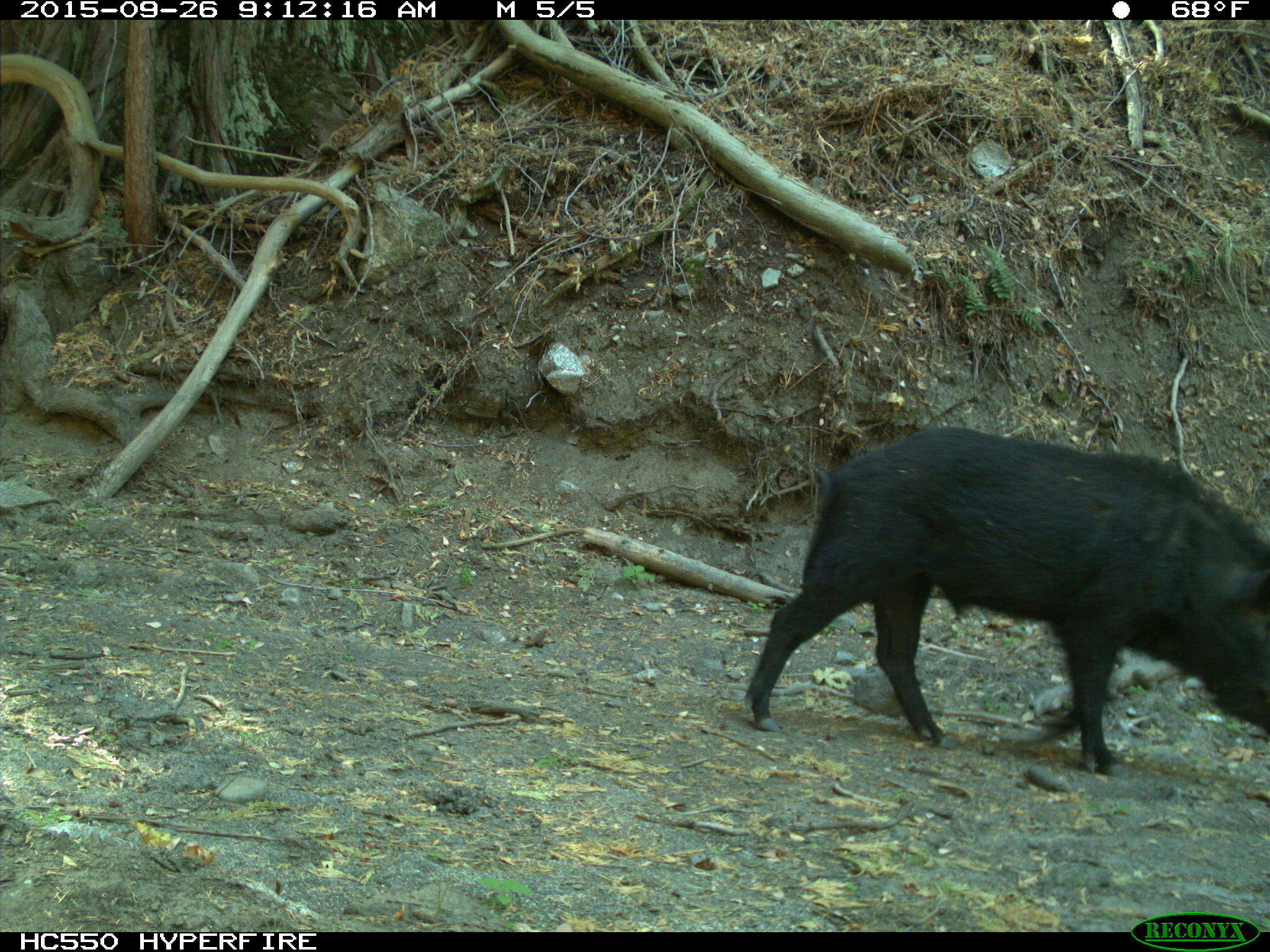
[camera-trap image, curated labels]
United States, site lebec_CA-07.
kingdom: Animalia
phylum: Chordata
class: Mammalia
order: Artiodactyla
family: Suidae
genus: Sus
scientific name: Sus scrofa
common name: wild boar